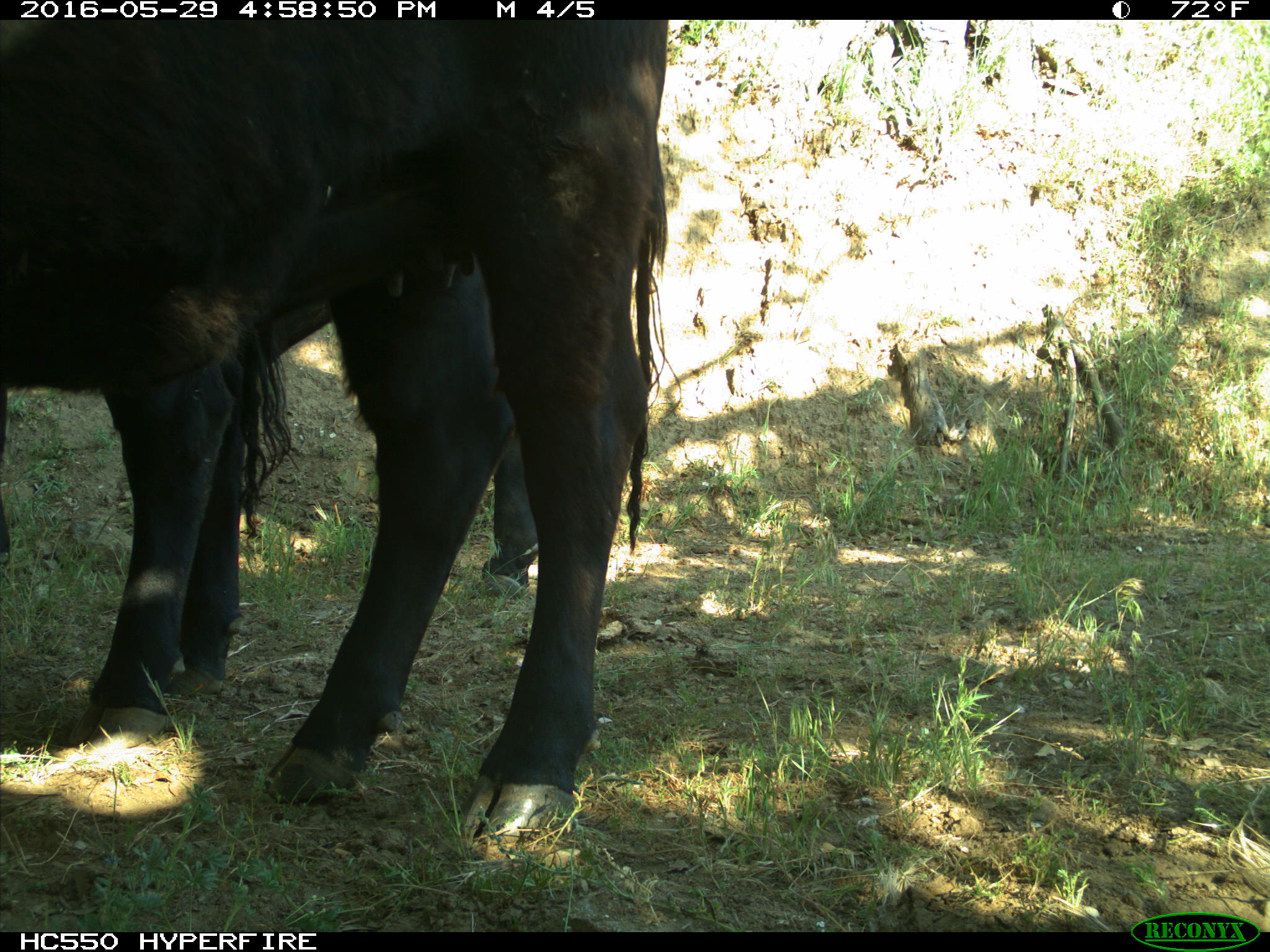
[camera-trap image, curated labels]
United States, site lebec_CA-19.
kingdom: Animalia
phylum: Chordata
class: Mammalia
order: Artiodactyla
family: Bovidae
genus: Bos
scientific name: Bos taurus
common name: domestic cow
Bos taurus (domestic cow).